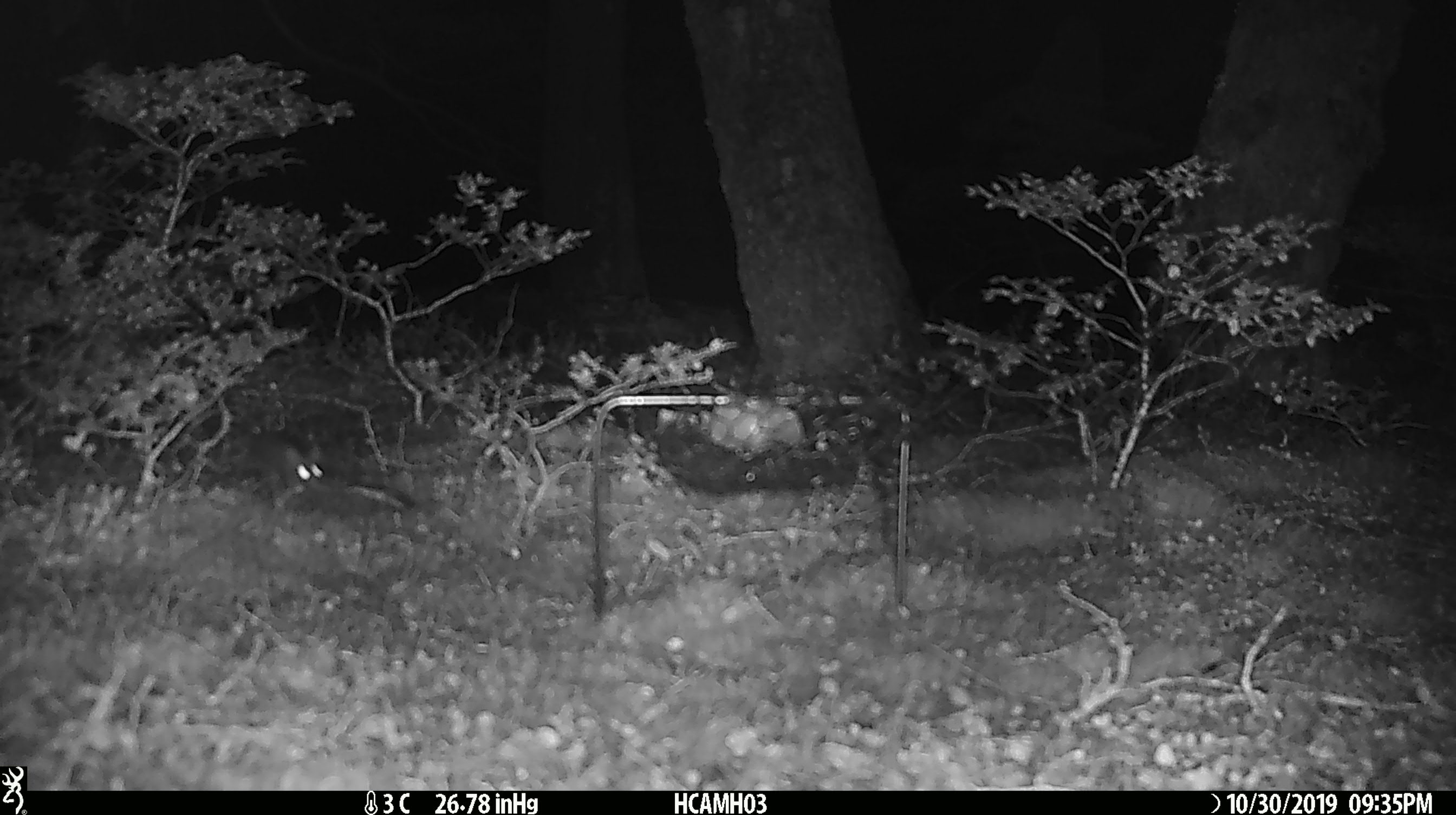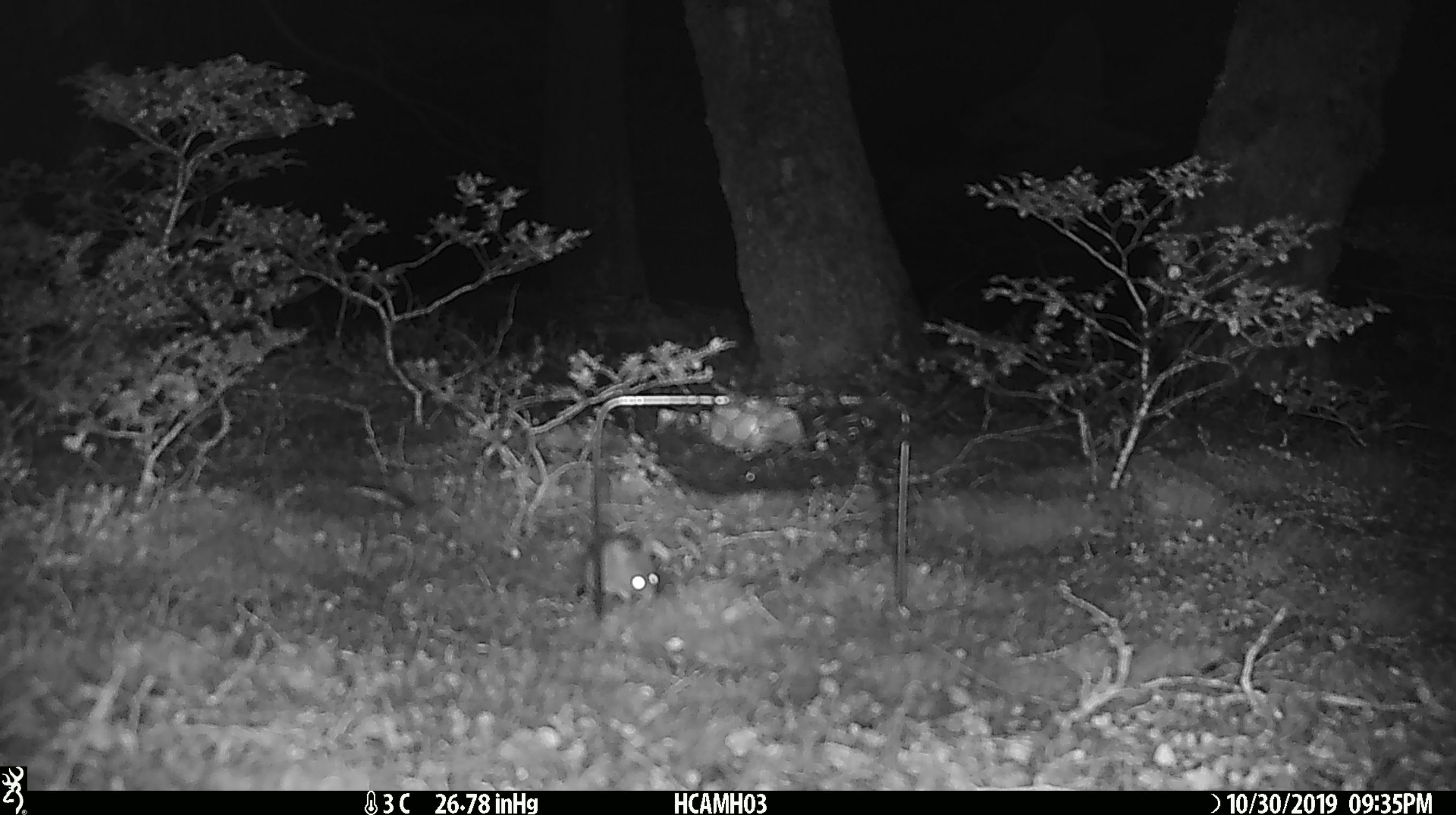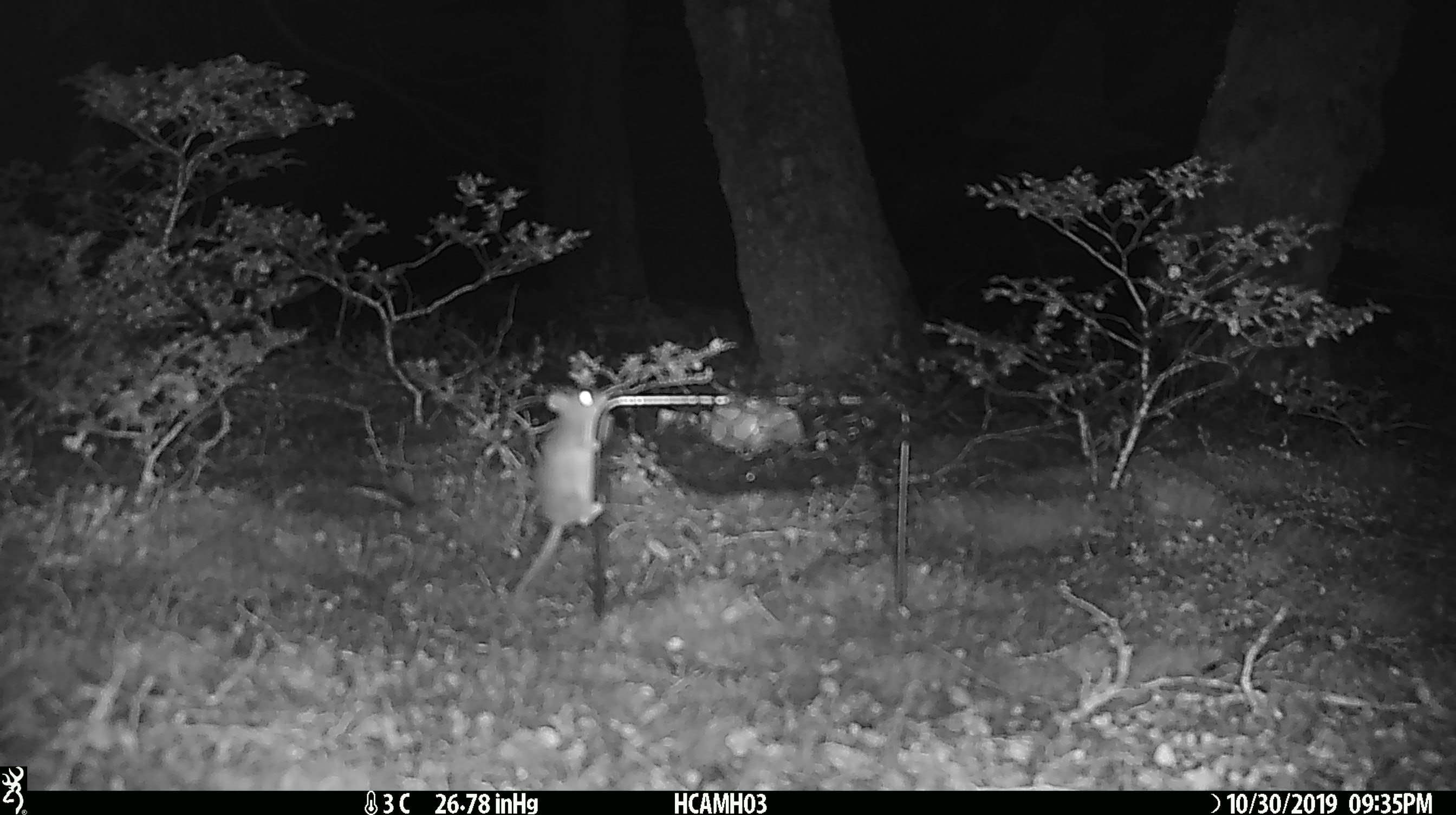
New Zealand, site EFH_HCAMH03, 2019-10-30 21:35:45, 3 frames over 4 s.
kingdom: Animalia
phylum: Chordata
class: Mammalia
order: Rodentia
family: Muridae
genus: Mus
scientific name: Mus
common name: mouse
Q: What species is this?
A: Mouse (Mus).